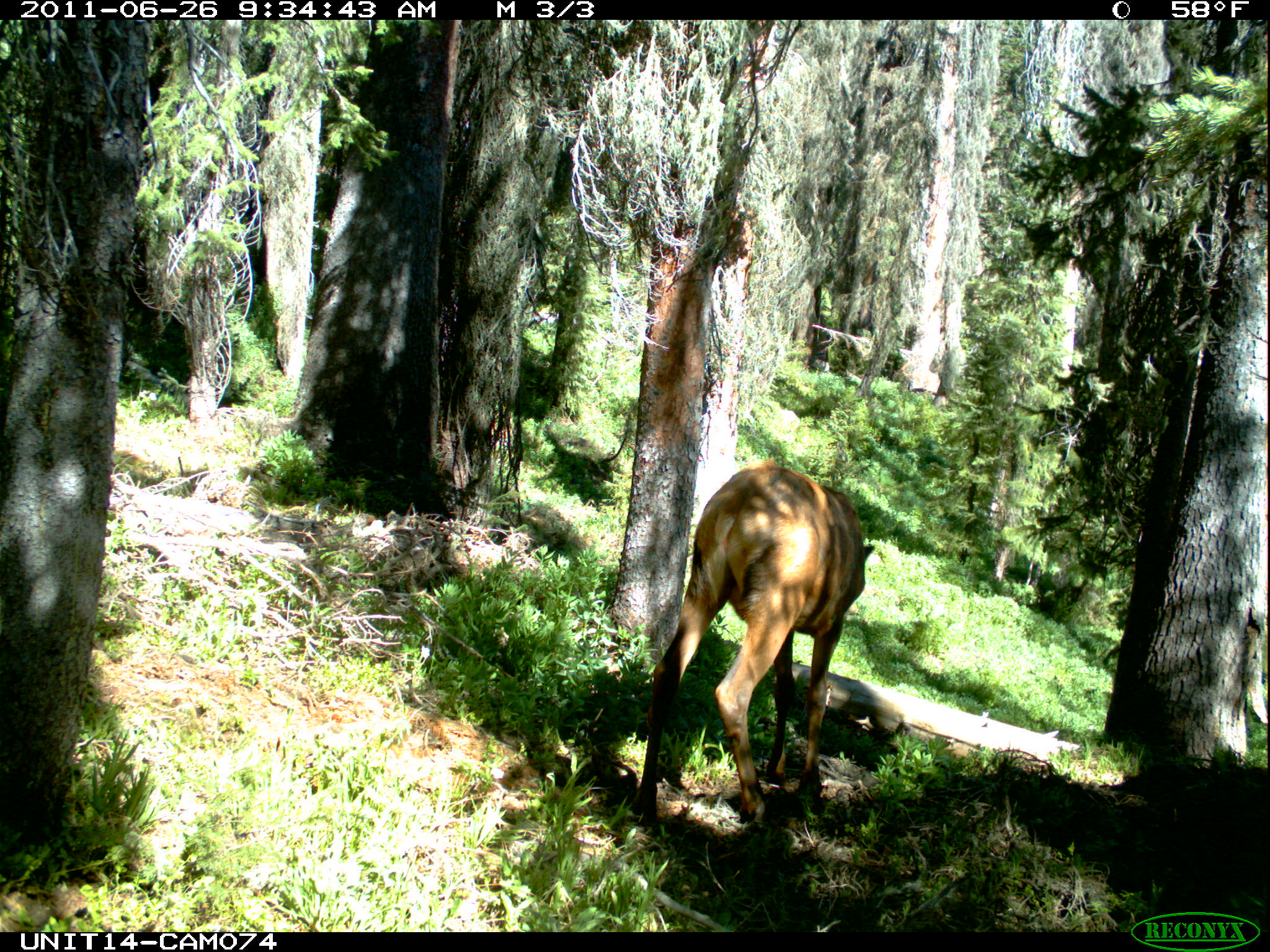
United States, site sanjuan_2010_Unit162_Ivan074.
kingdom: Animalia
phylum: Chordata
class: Mammalia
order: Artiodactyla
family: Cervidae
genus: Cervus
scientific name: Cervus elaphus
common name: red deer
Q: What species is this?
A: Cervus elaphus (red deer).